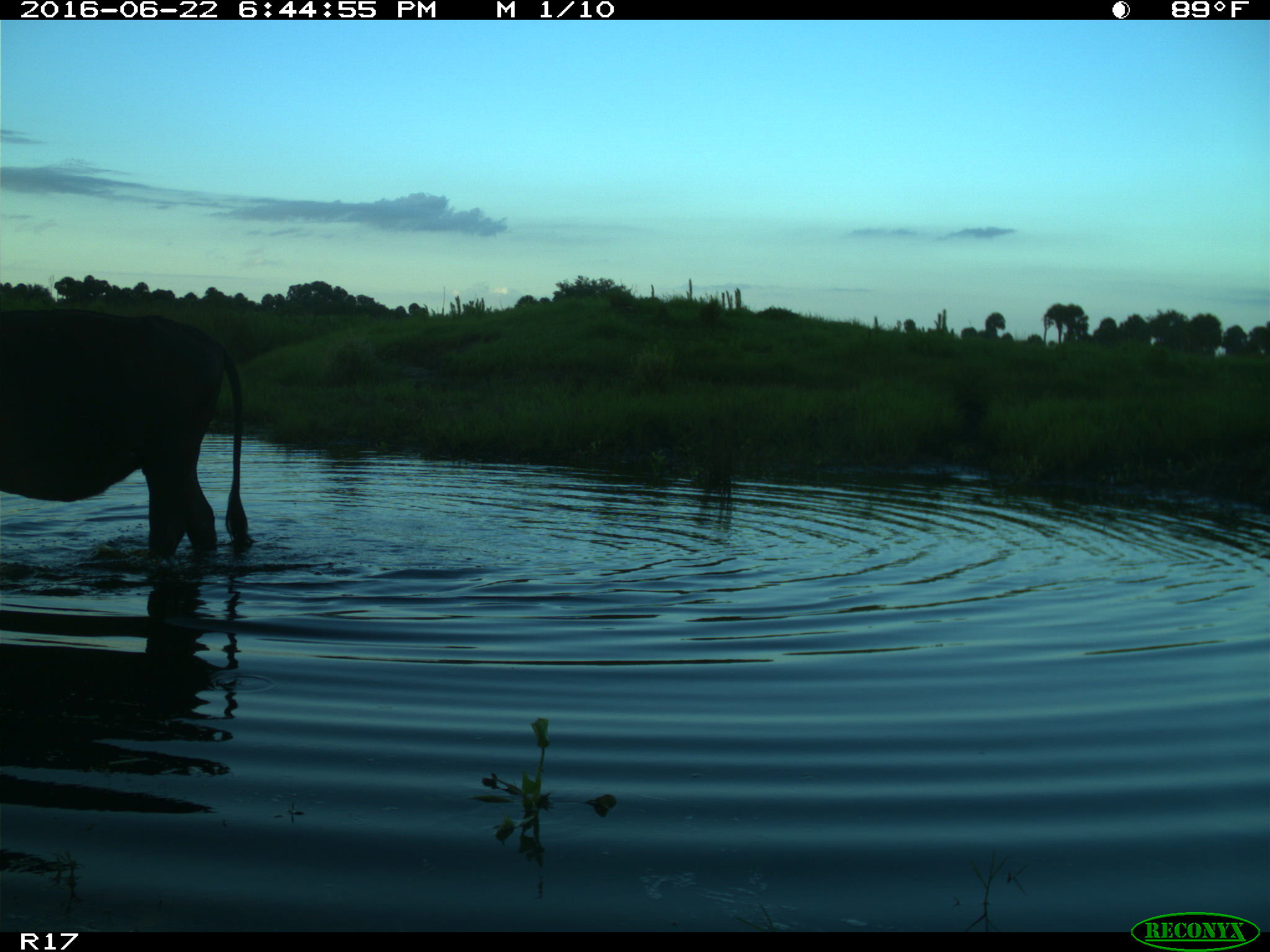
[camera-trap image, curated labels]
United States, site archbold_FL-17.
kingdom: Animalia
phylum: Chordata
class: Mammalia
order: Artiodactyla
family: Bovidae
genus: Bos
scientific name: Bos taurus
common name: domestic cow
Bos taurus (domestic cow).